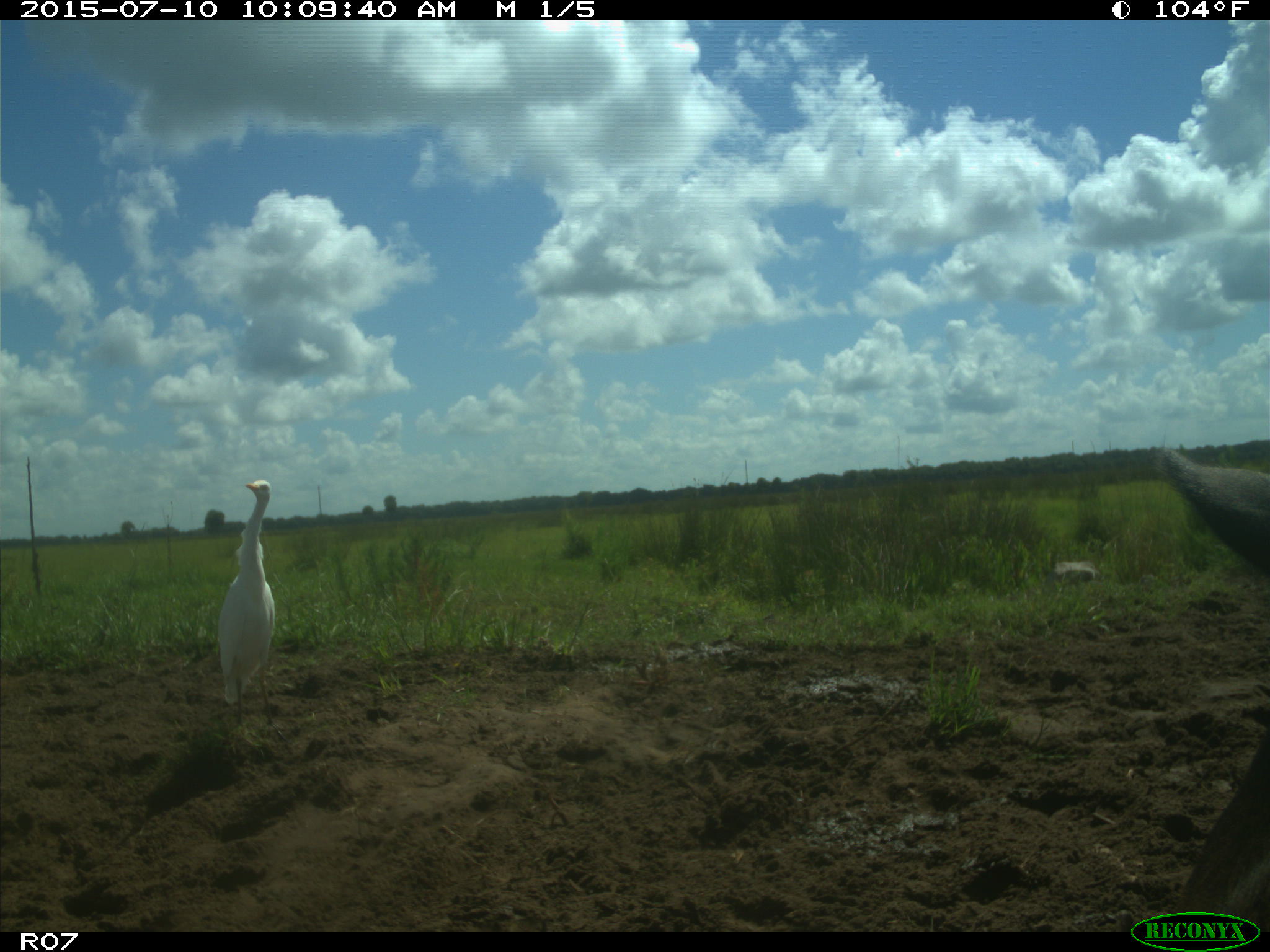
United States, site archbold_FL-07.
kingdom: Animalia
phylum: Chordata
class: Mammalia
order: Artiodactyla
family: Bovidae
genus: Bos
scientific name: Bos taurus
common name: domestic cow